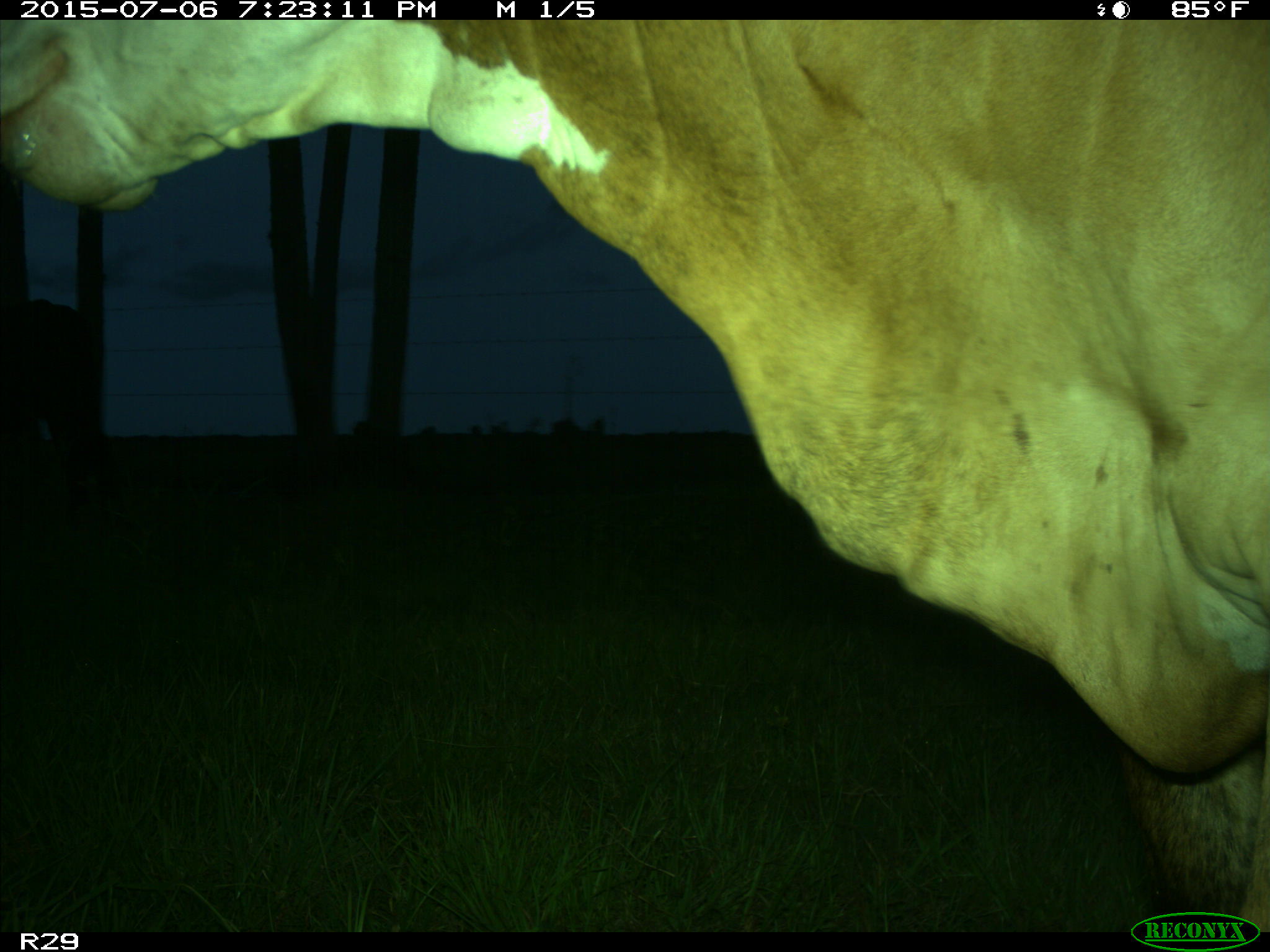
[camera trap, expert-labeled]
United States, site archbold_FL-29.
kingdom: Animalia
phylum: Chordata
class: Mammalia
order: Artiodactyla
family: Bovidae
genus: Bos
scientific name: Bos taurus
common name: domestic cow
Bos taurus (domestic cow).